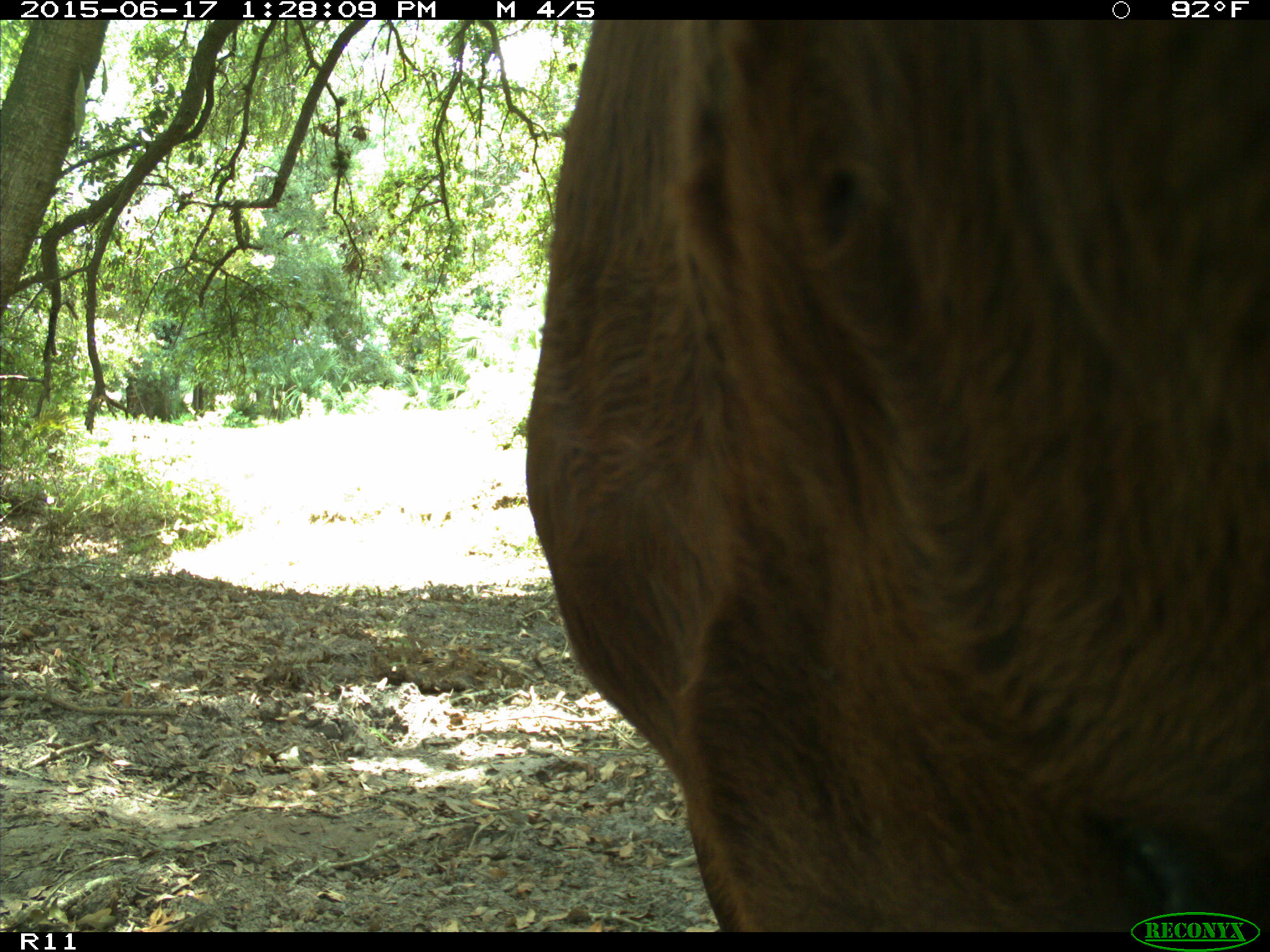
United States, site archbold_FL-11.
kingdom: Animalia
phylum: Chordata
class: Mammalia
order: Artiodactyla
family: Bovidae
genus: Bos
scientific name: Bos taurus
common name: domestic cow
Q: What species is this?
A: Bos taurus (domestic cow).